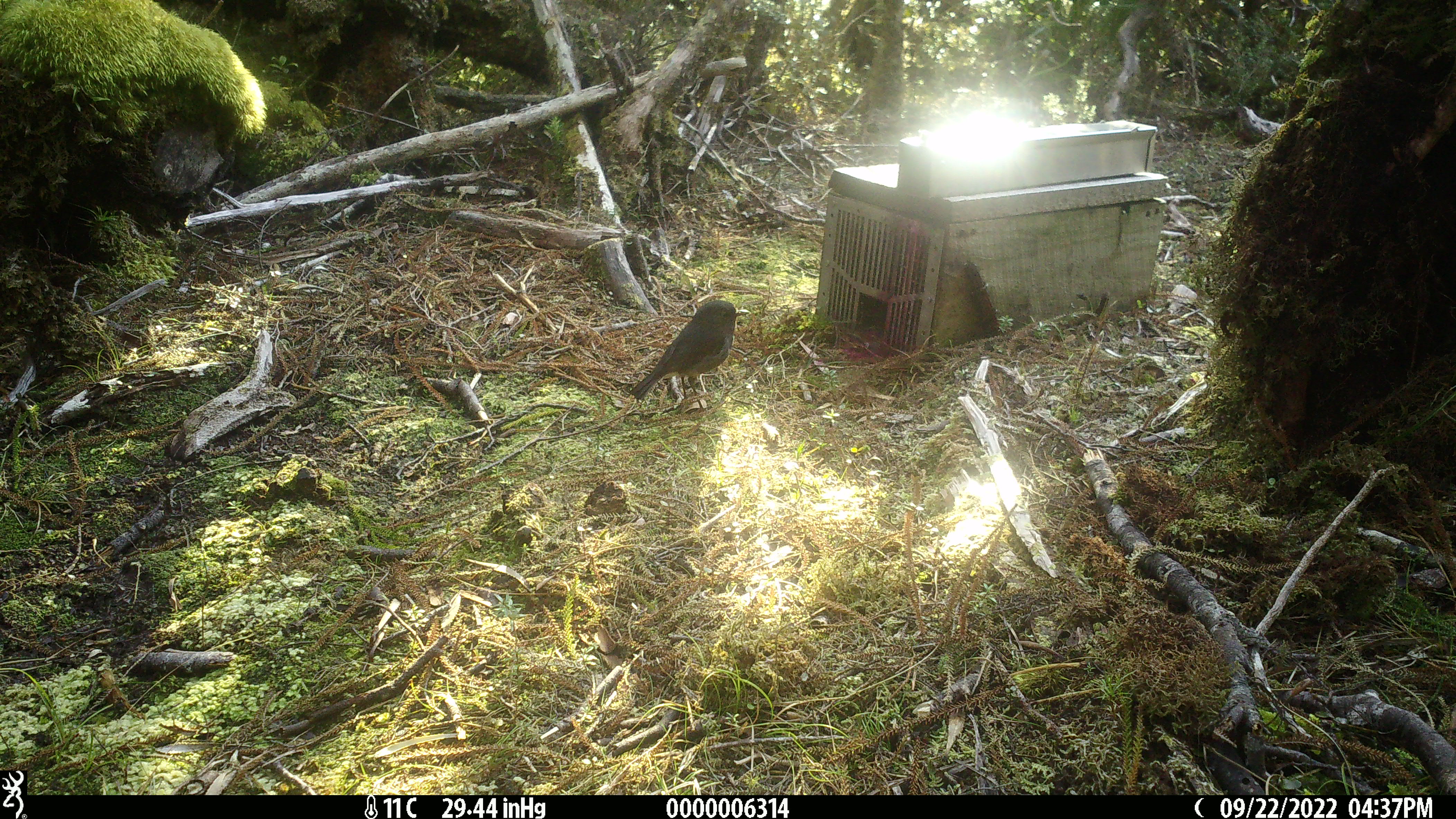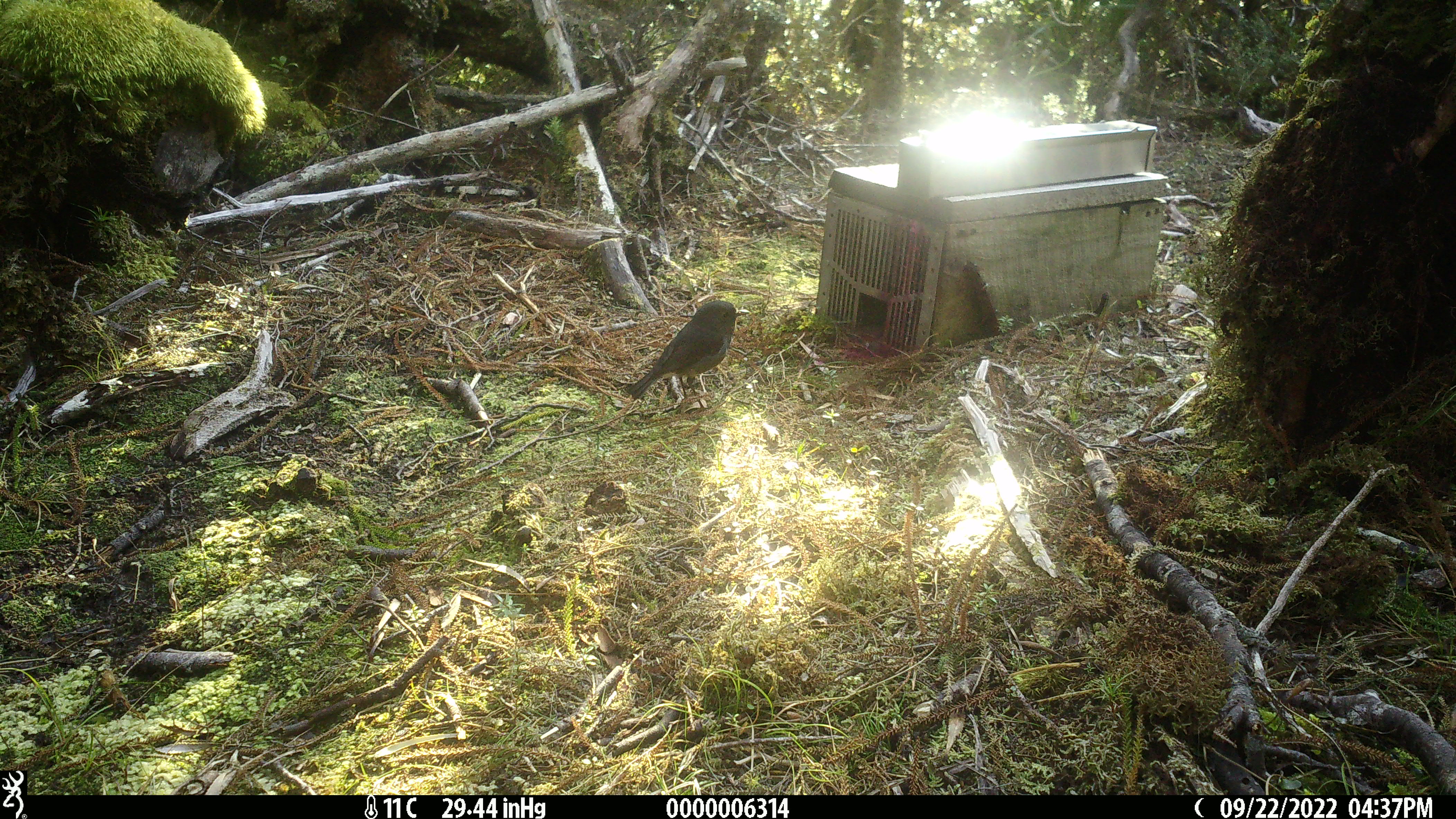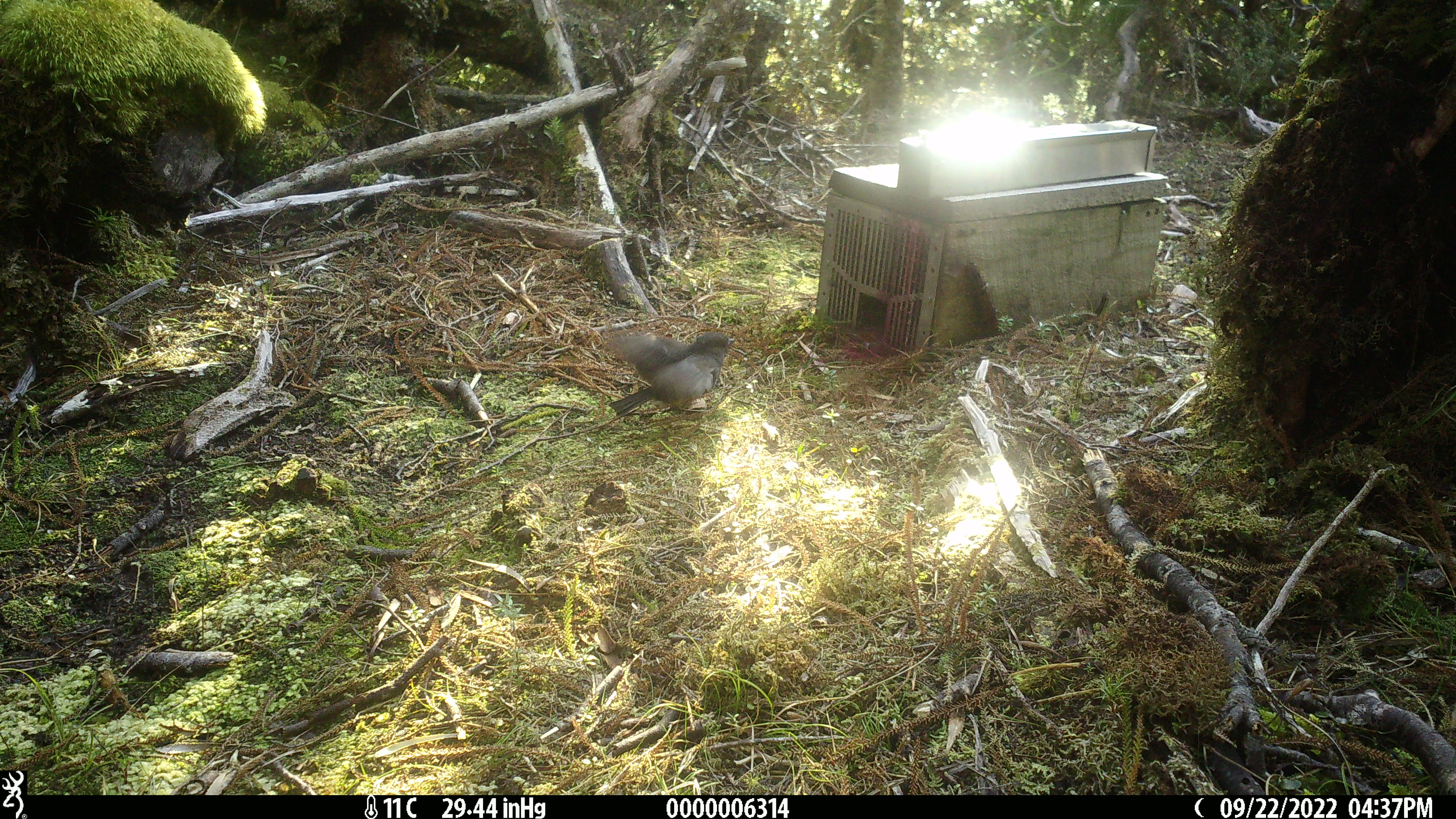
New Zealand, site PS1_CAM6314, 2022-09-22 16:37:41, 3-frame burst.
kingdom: Animalia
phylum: Chordata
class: Aves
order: Passeriformes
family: Petroicidae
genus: Petroica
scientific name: Petroica australis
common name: new zealand robin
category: robin